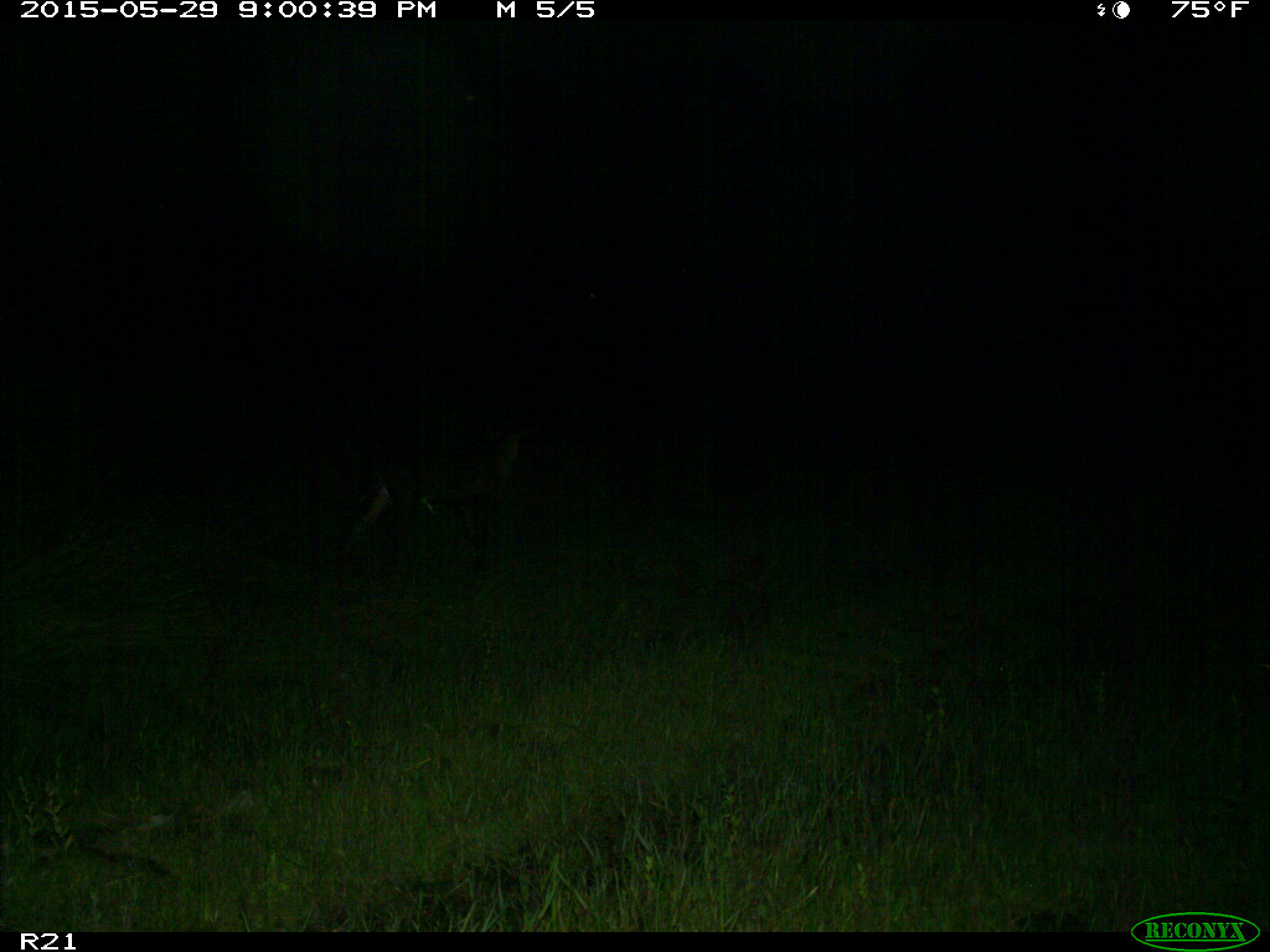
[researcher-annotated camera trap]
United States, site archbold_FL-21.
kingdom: Animalia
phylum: Chordata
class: Mammalia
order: Artiodactyla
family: Bovidae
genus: Bos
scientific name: Bos taurus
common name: domestic cow